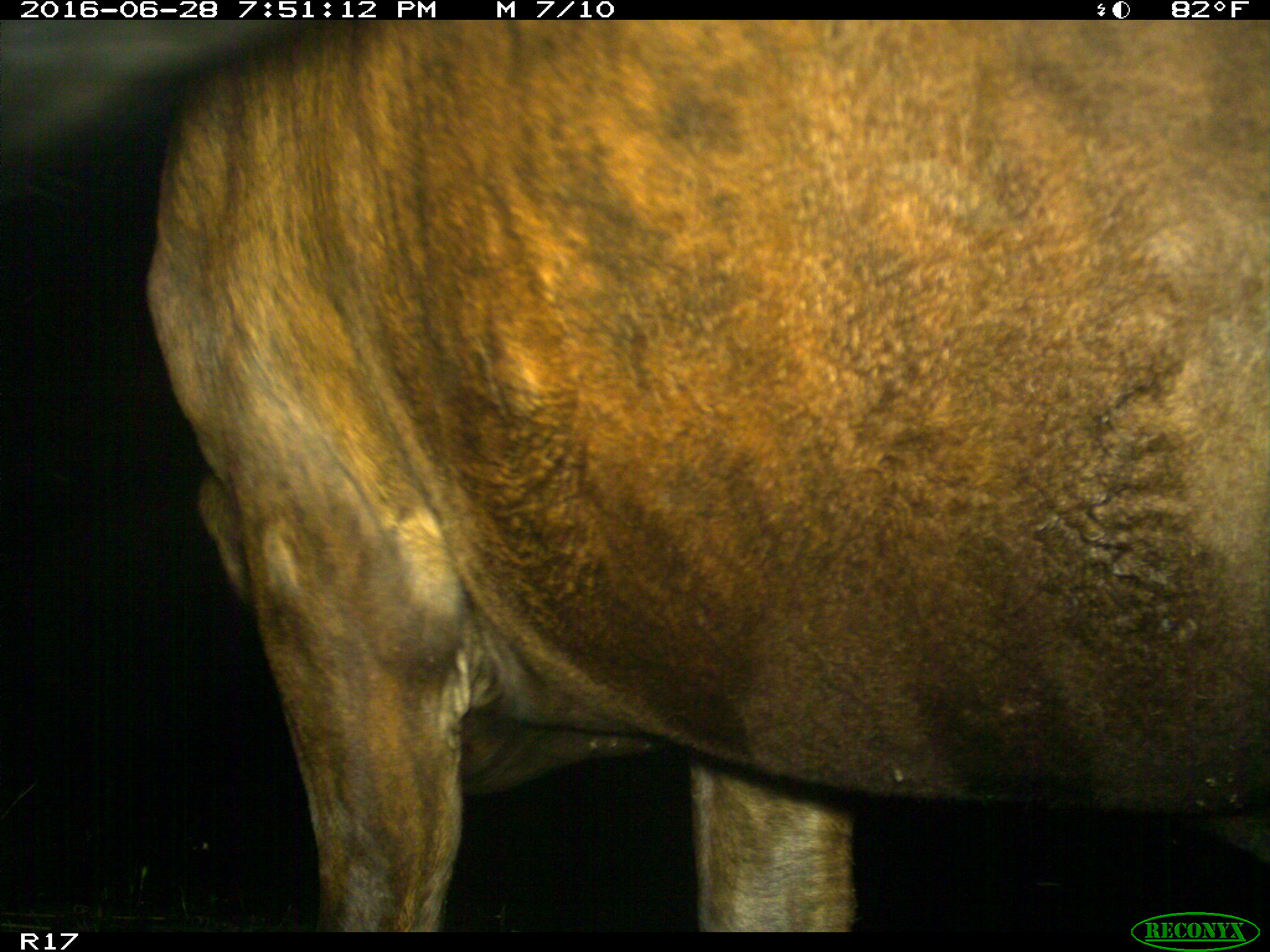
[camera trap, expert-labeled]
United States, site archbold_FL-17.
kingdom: Animalia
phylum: Chordata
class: Mammalia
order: Artiodactyla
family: Bovidae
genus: Bos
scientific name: Bos taurus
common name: domestic cow